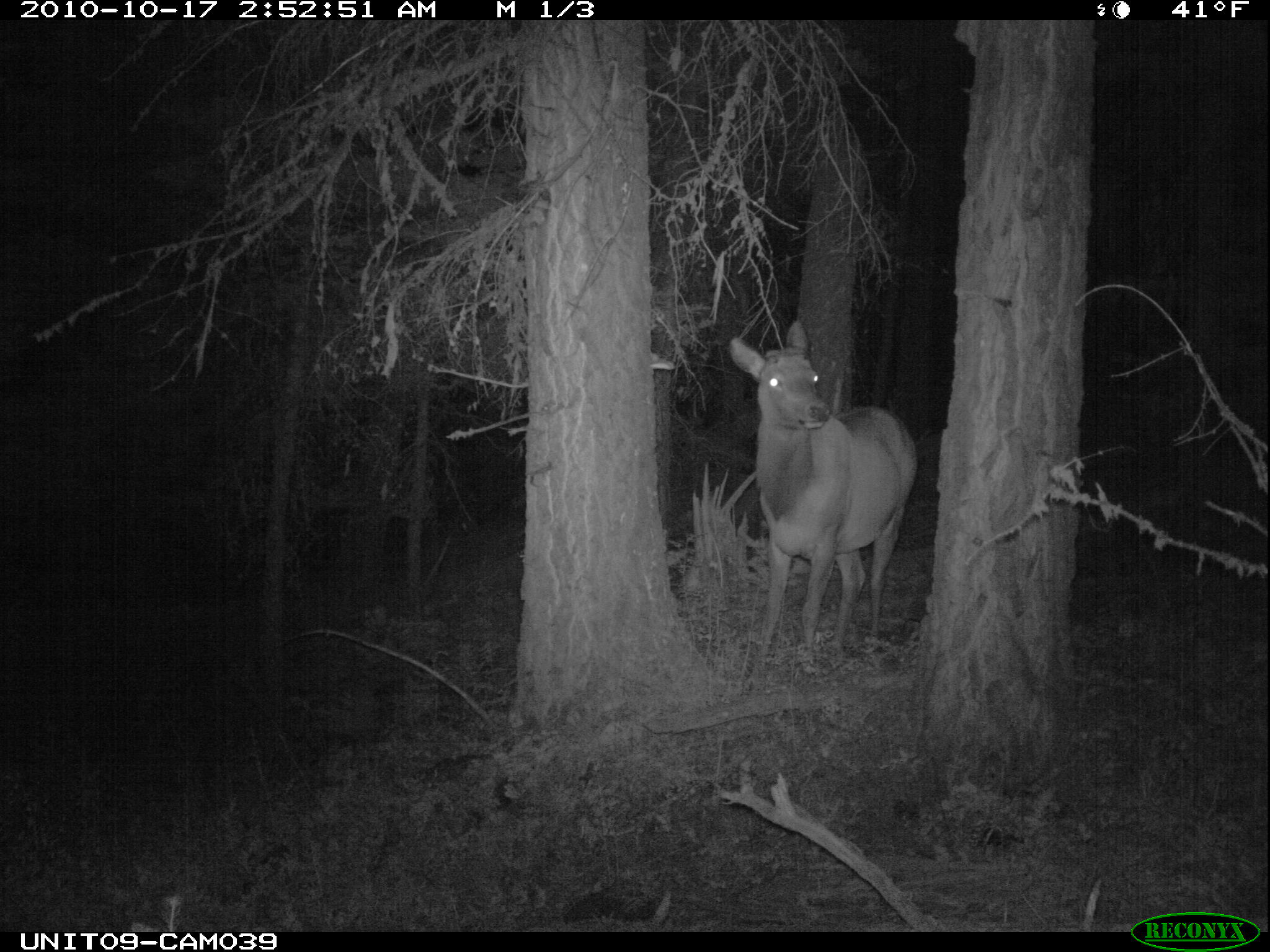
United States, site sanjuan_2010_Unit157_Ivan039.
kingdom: Animalia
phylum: Chordata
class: Mammalia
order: Artiodactyla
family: Cervidae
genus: Cervus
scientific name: Cervus elaphus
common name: red deer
Cervus elaphus (red deer).